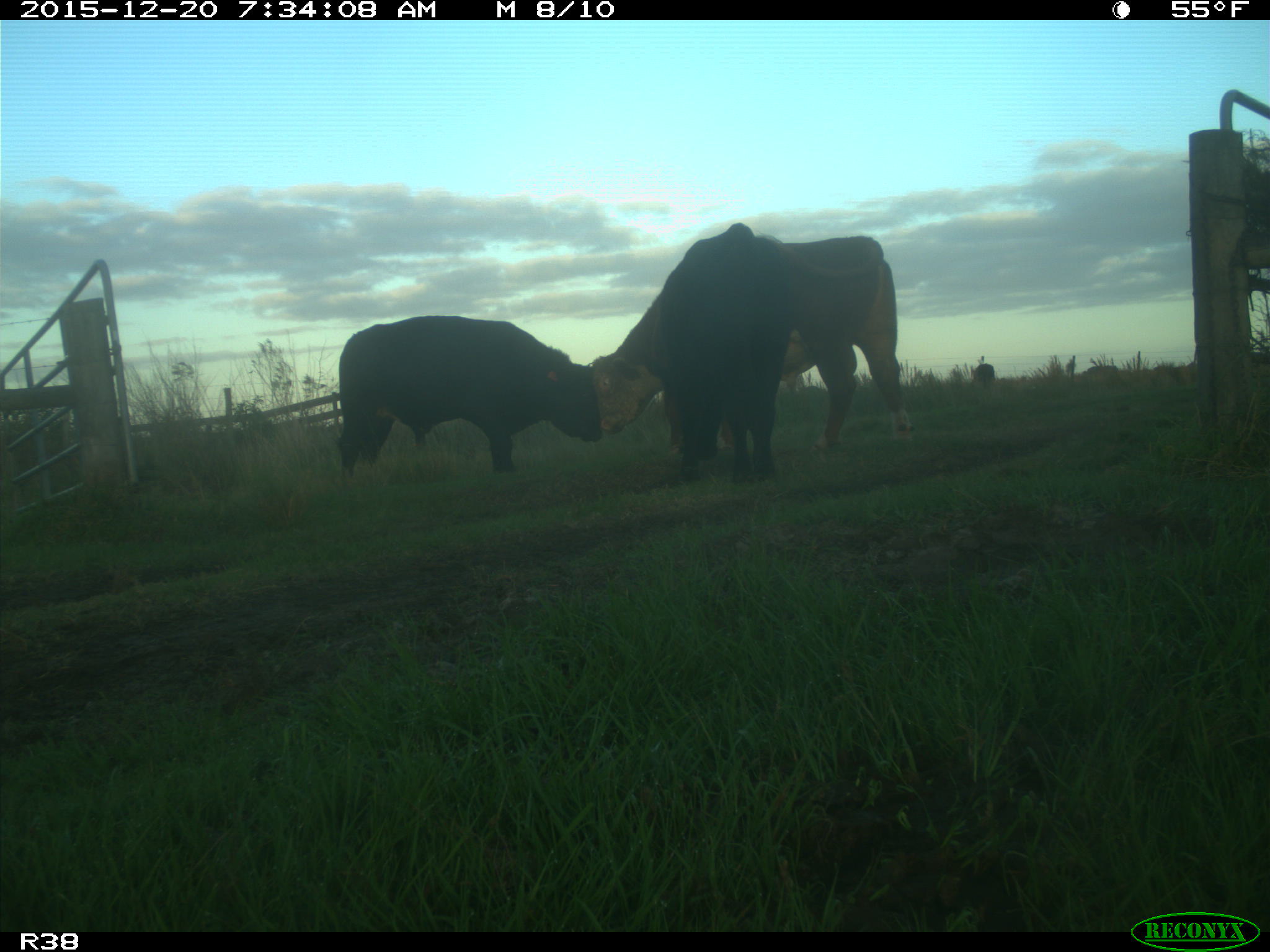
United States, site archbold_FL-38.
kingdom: Animalia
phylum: Chordata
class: Mammalia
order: Artiodactyla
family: Bovidae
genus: Bos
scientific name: Bos taurus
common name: domestic cow